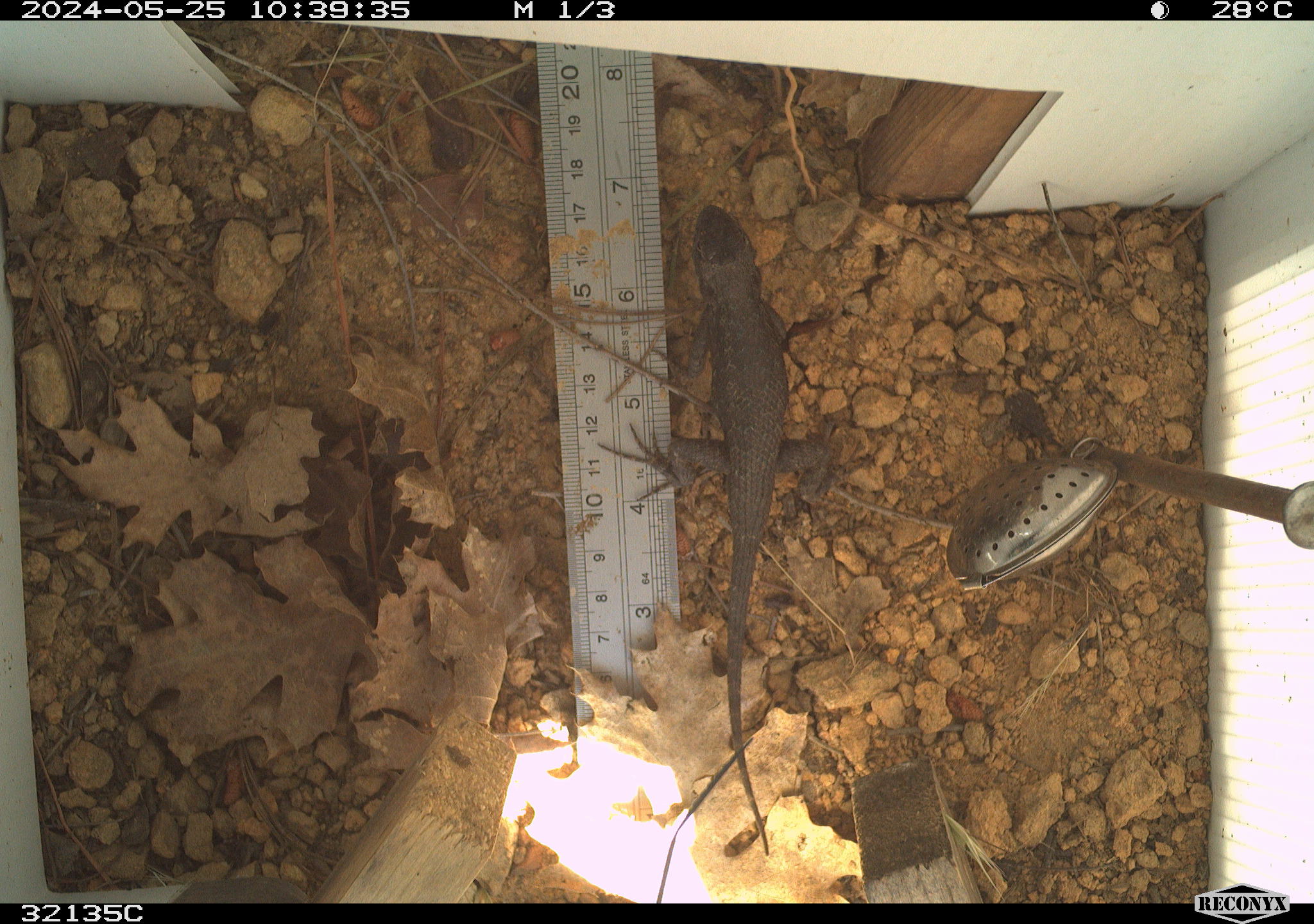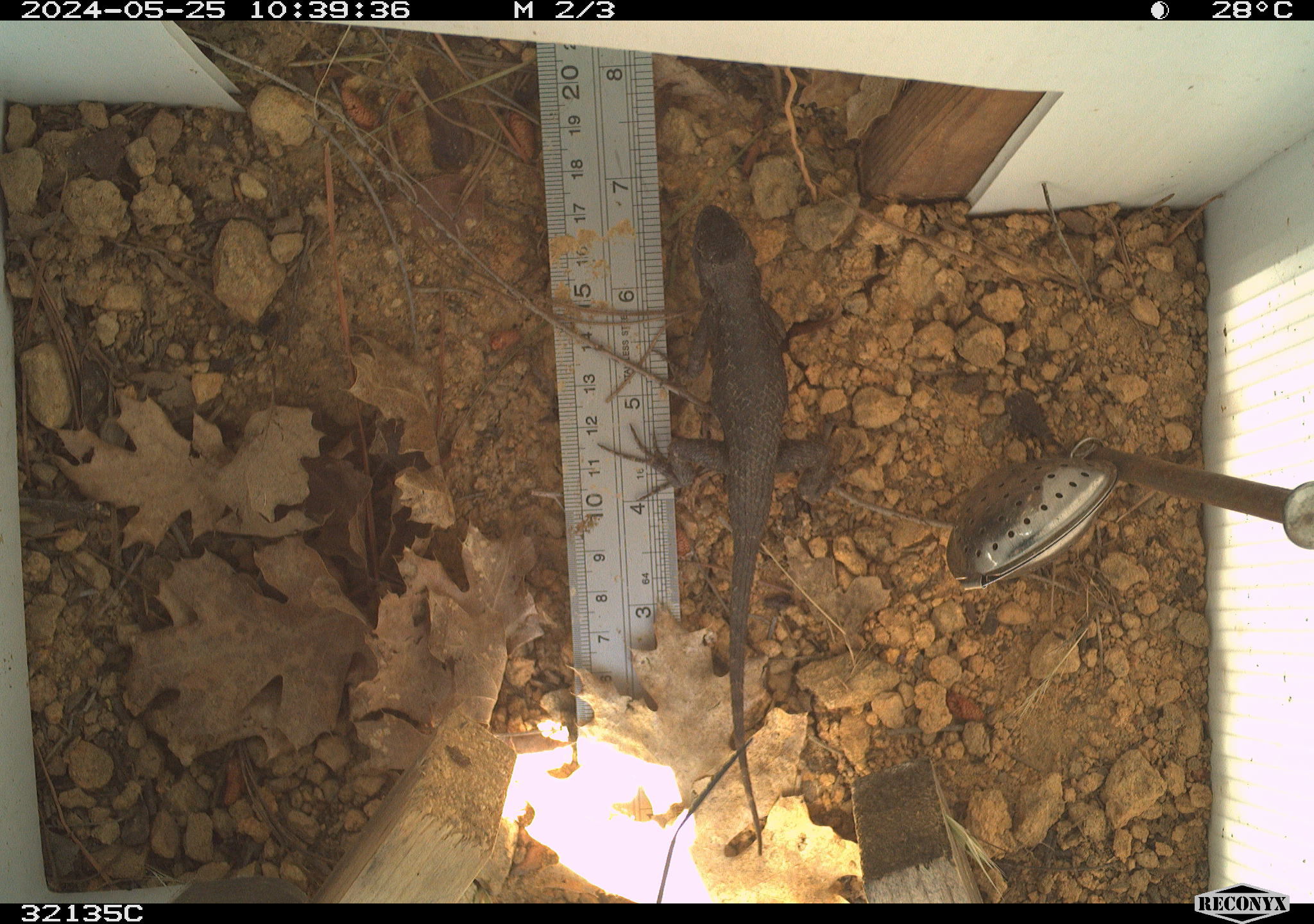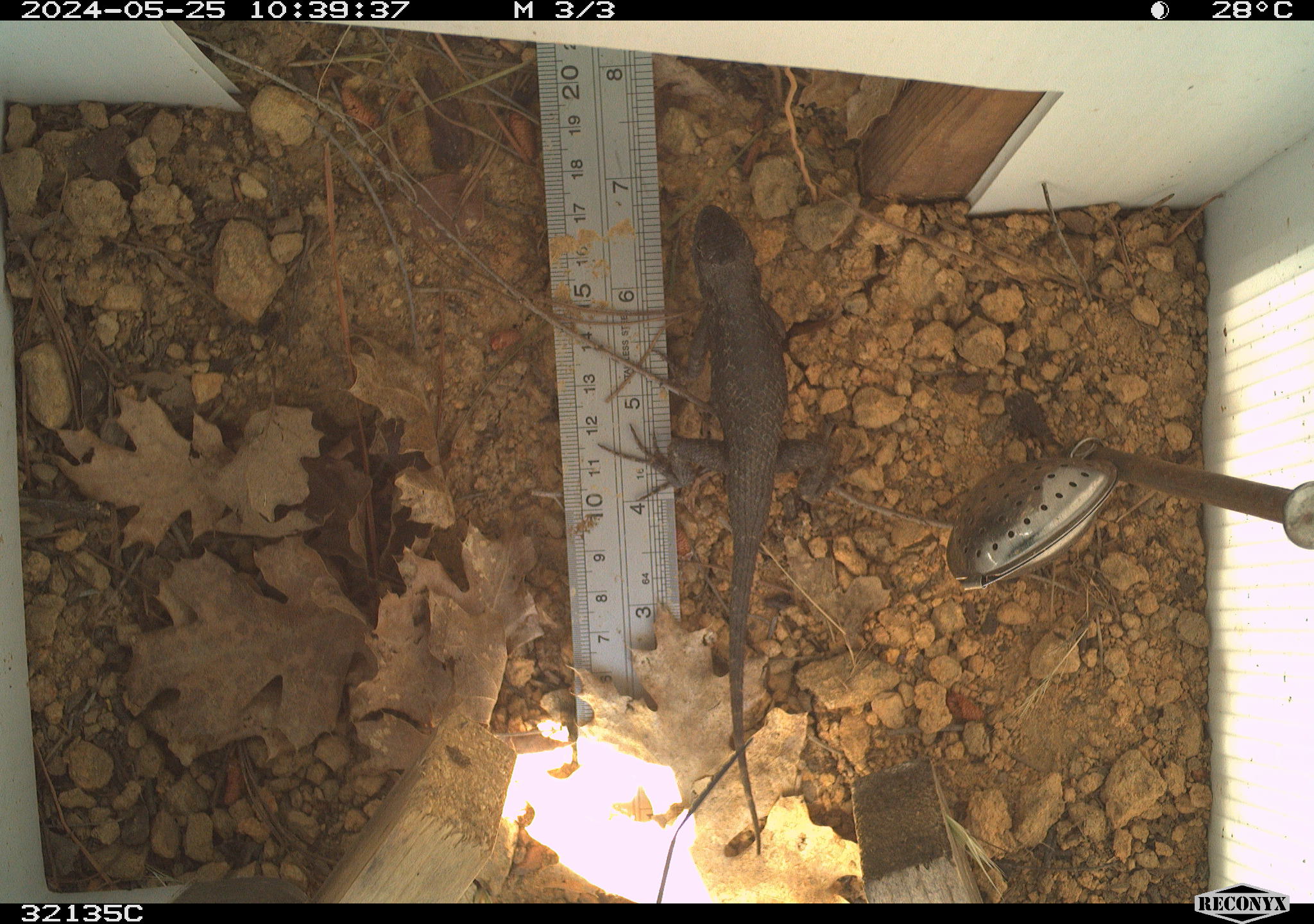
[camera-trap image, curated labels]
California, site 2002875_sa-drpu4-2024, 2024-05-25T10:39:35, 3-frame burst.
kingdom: Animalia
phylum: Chordata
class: Reptilia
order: Squamata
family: Phrynosomatidae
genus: Sceloporus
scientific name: Sceloporus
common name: spiny lizards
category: sceloporus species